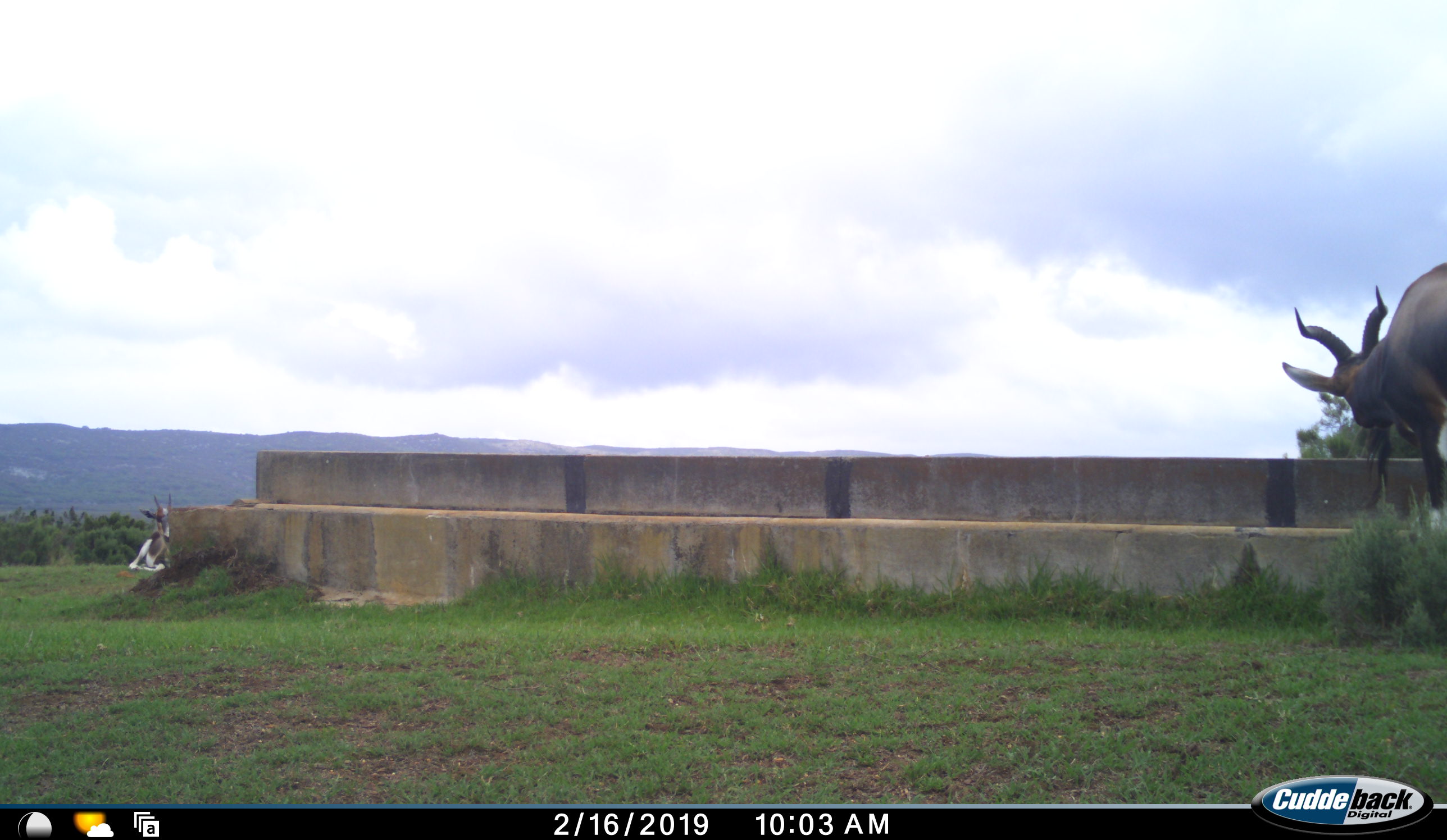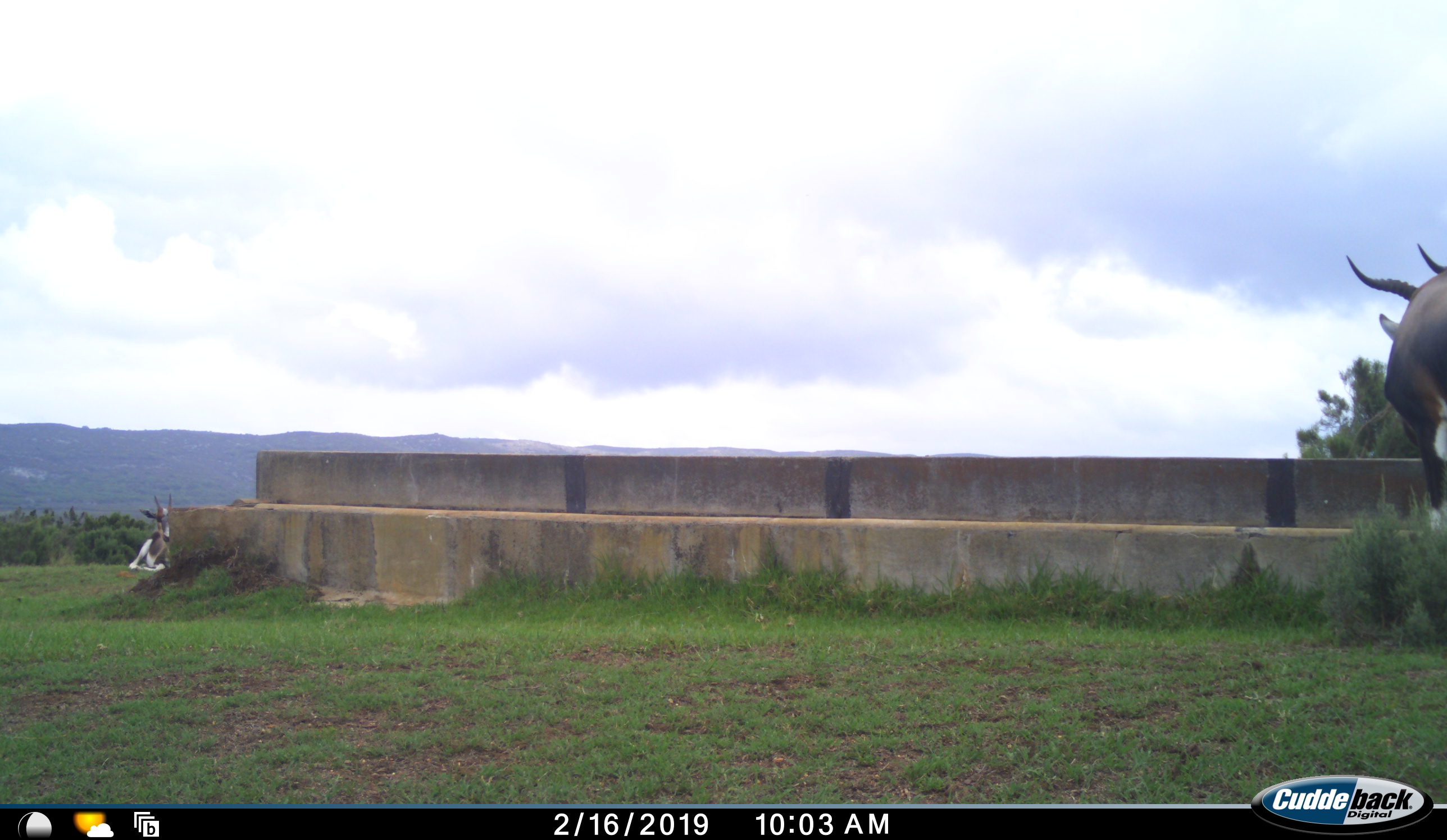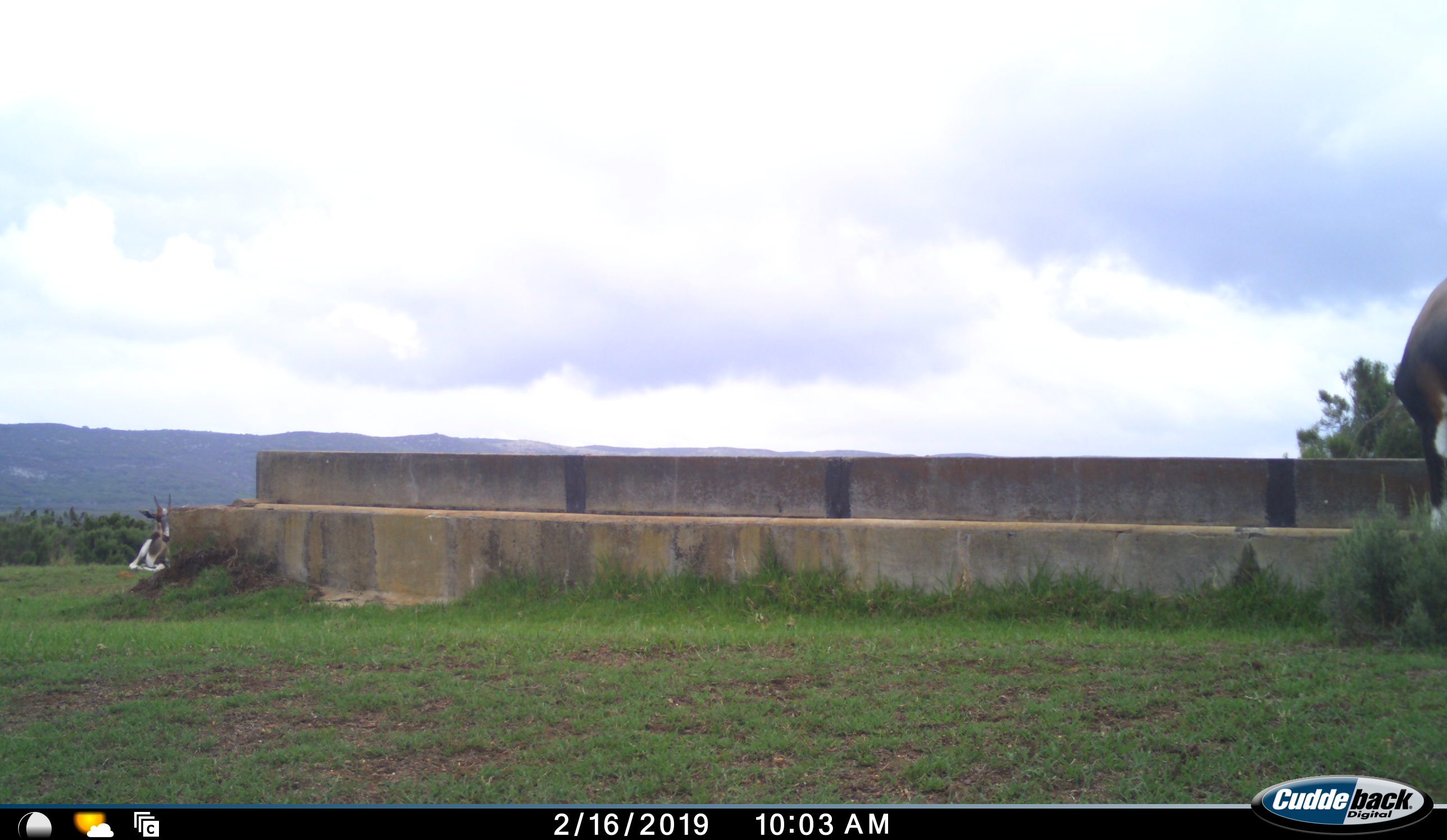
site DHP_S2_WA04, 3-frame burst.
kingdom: Animalia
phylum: Chordata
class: Mammalia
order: Artiodactyla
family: Bovidae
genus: Damaliscus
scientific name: Damaliscus pygargus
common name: bontebok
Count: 2.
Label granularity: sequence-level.